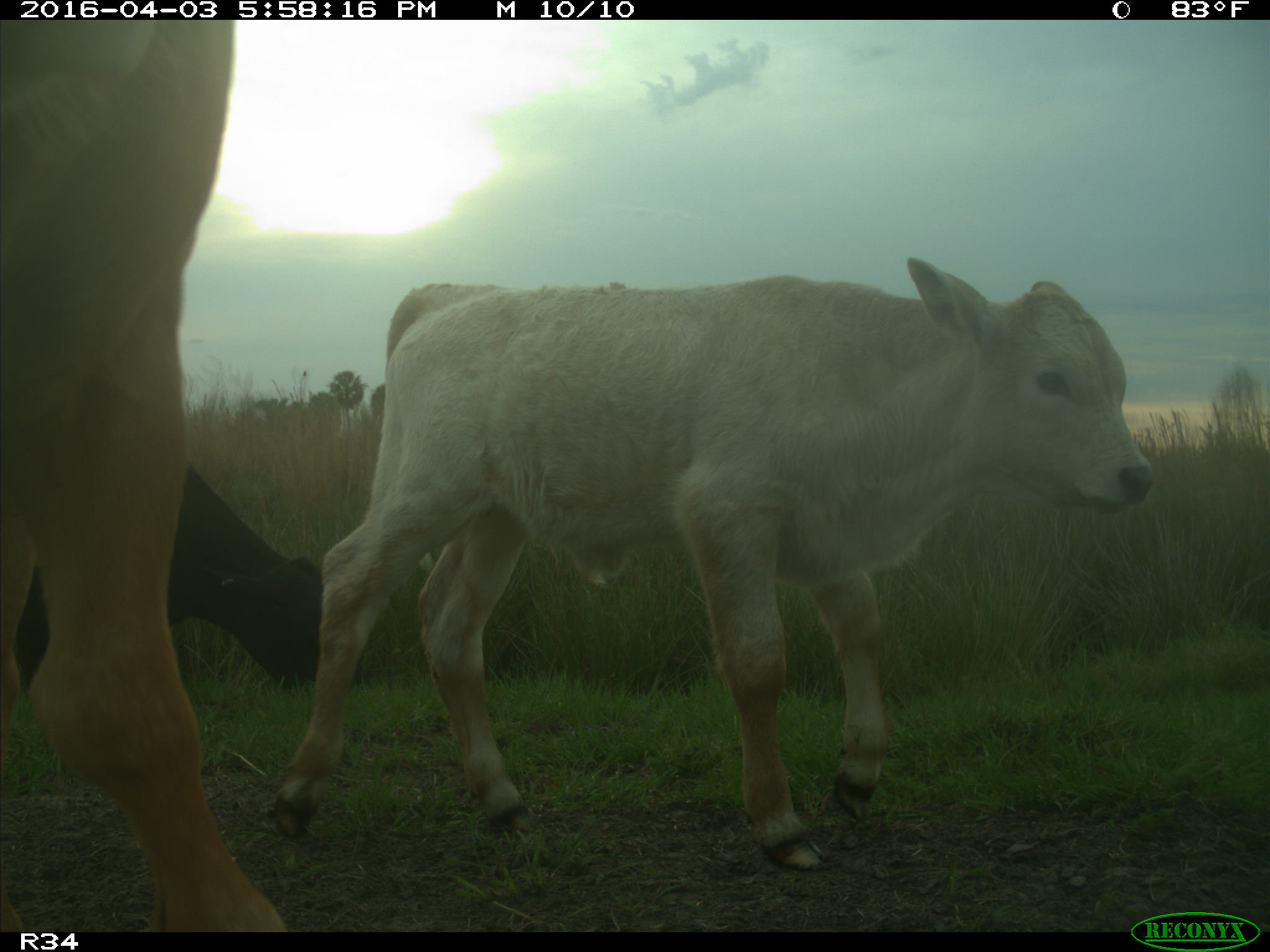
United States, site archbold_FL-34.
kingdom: Animalia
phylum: Chordata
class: Mammalia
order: Artiodactyla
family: Bovidae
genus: Bos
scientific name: Bos taurus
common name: domestic cow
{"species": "Bos taurus (domestic cow)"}